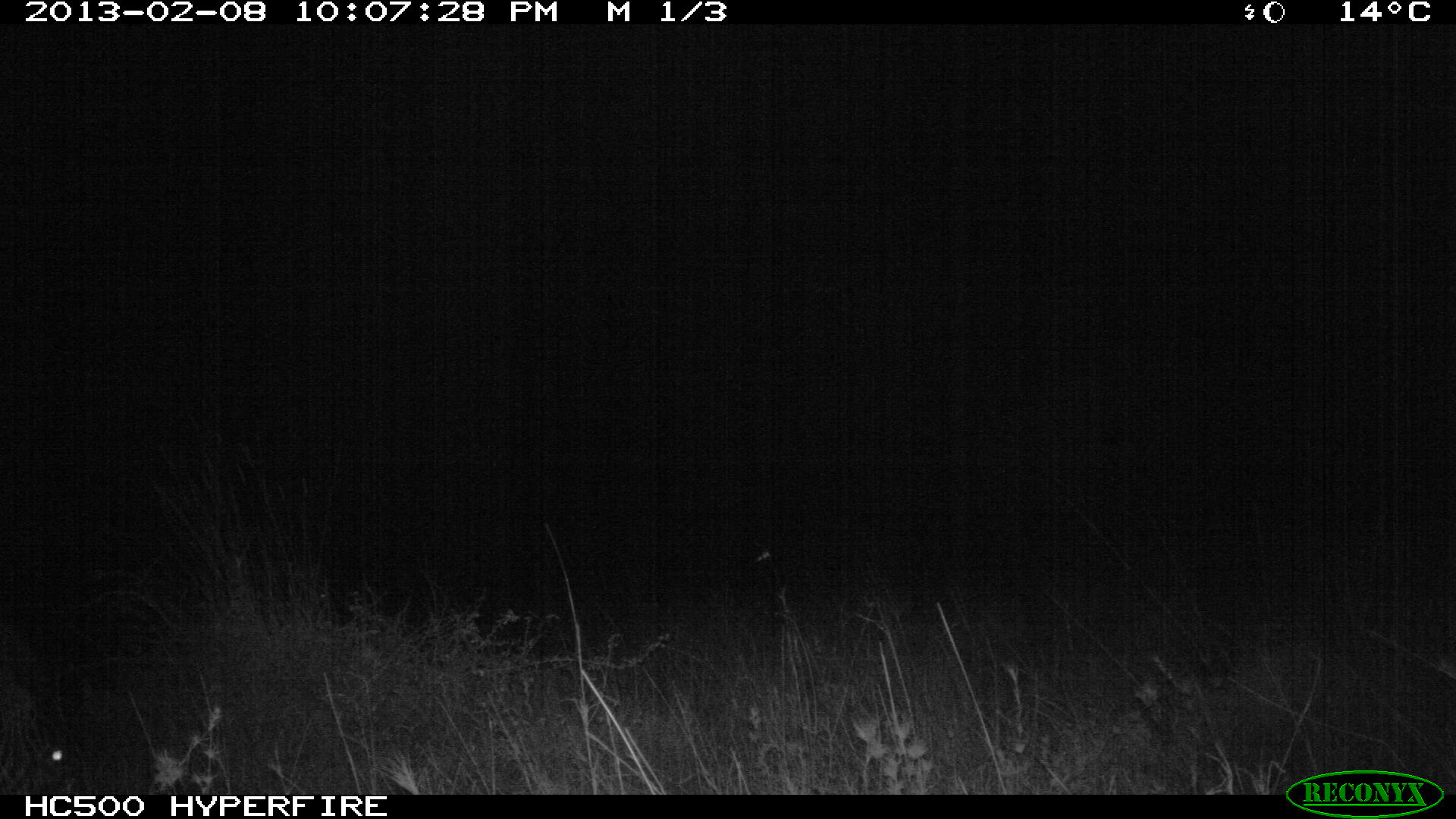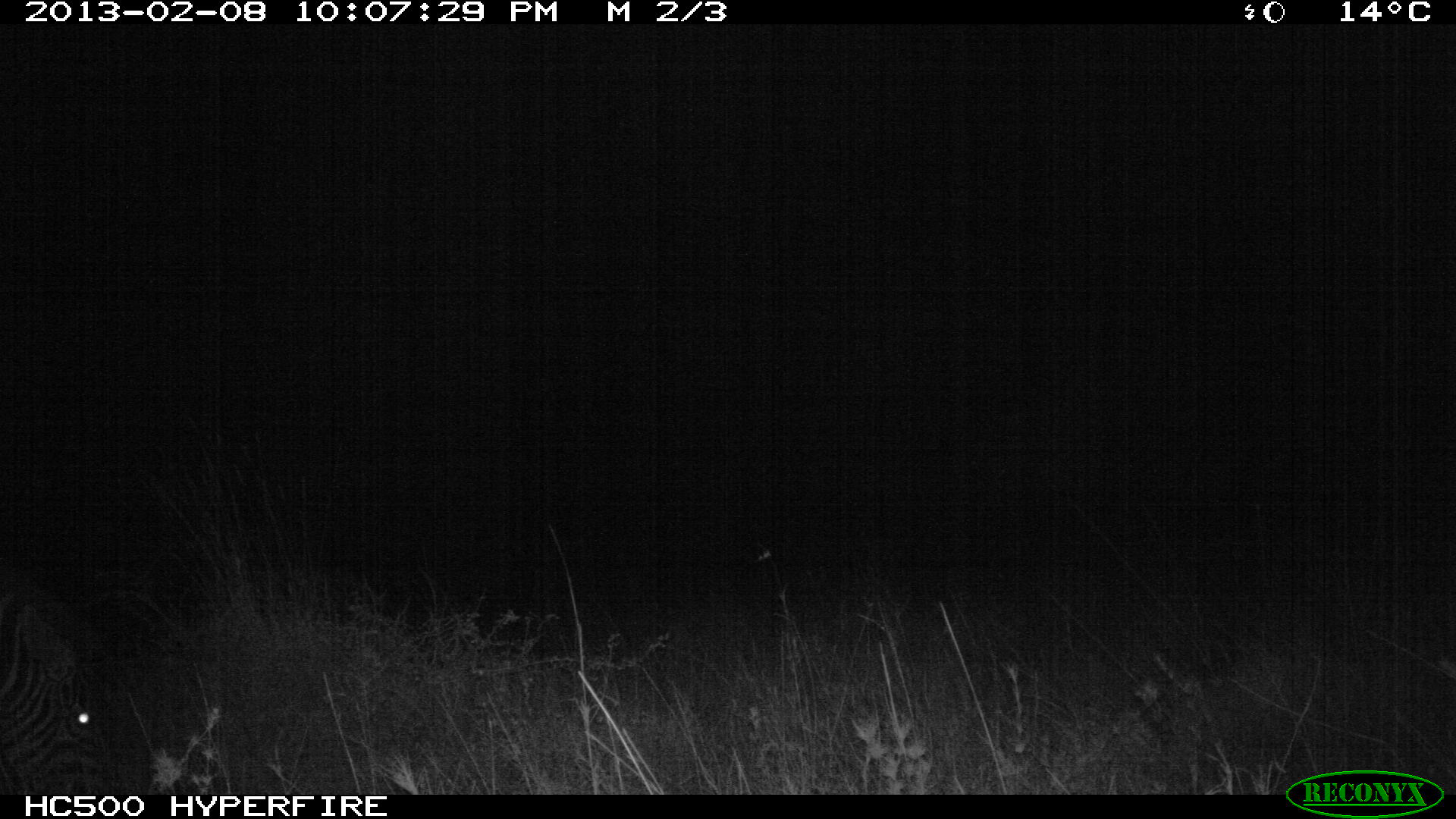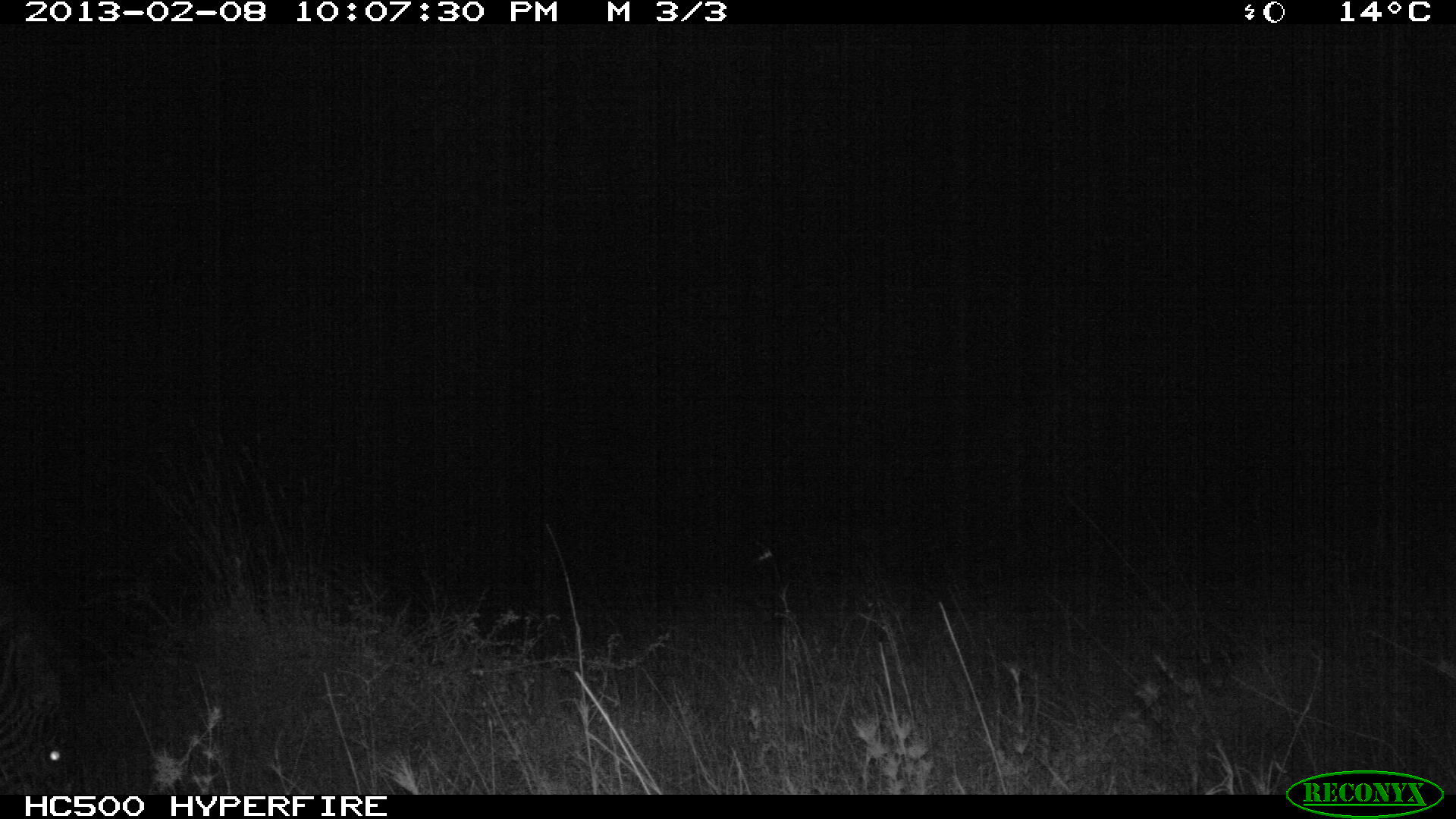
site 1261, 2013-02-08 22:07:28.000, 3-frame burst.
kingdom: Animalia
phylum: Chordata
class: Mammalia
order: Perissodactyla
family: Equidae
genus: Equus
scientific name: Equus quagga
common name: plains zebra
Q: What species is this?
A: Equus quagga (plains zebra).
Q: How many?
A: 1.